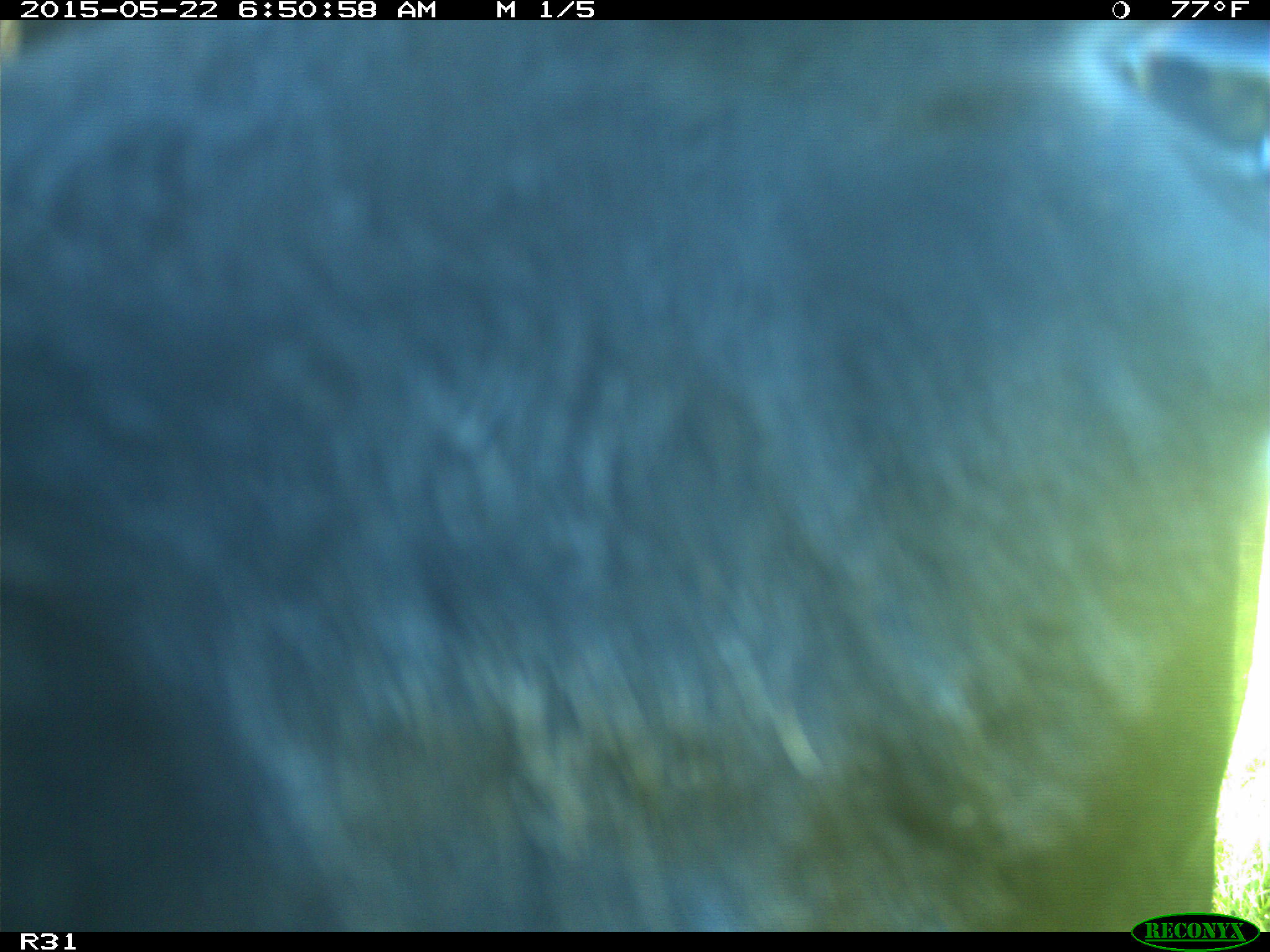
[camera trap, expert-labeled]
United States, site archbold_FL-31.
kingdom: Animalia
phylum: Chordata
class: Mammalia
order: Artiodactyla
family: Bovidae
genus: Bos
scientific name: Bos taurus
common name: domestic cow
Bos taurus (domestic cow).